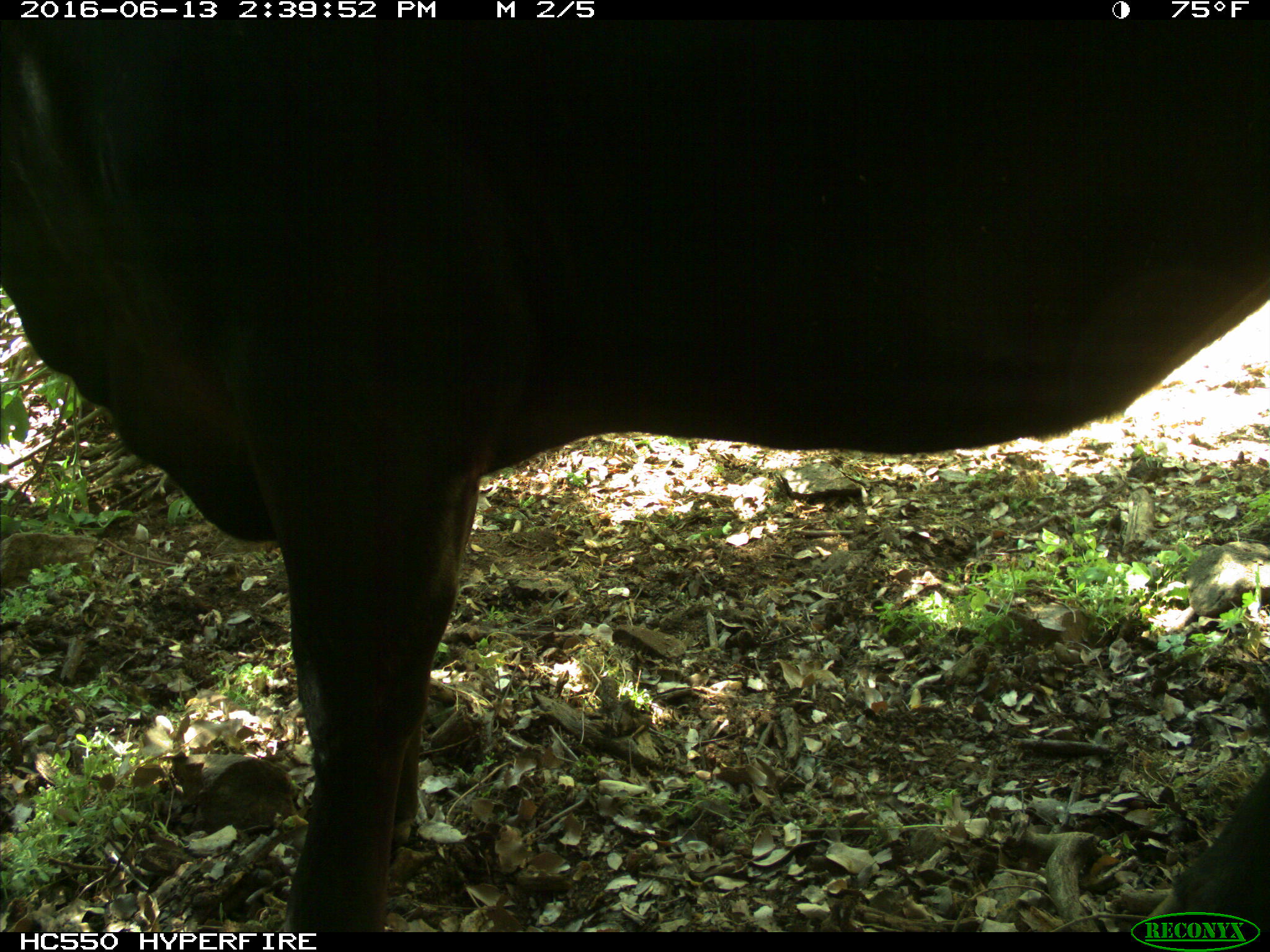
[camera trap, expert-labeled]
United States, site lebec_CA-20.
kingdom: Animalia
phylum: Chordata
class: Mammalia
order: Artiodactyla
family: Bovidae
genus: Bos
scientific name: Bos taurus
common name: domestic cow